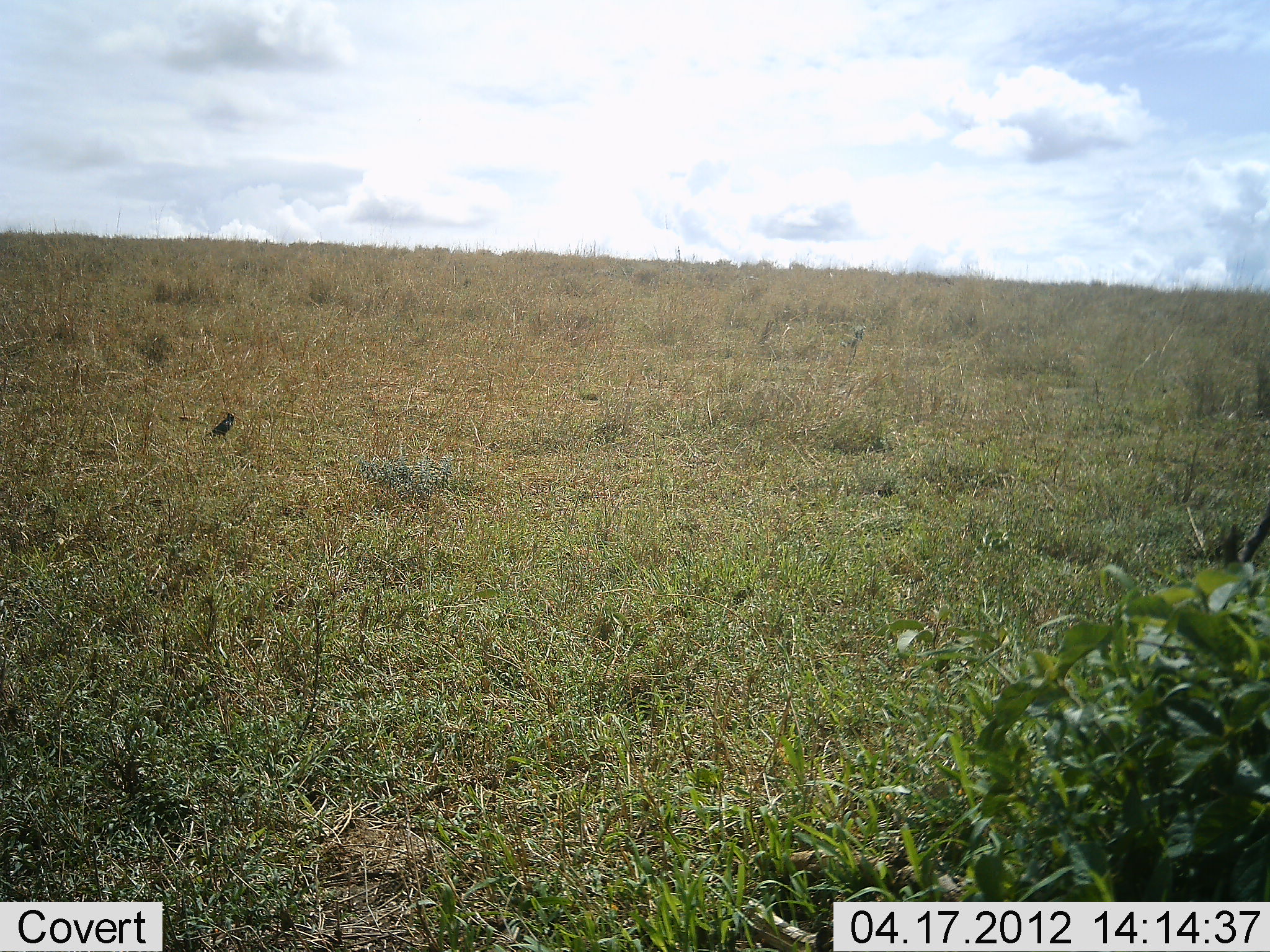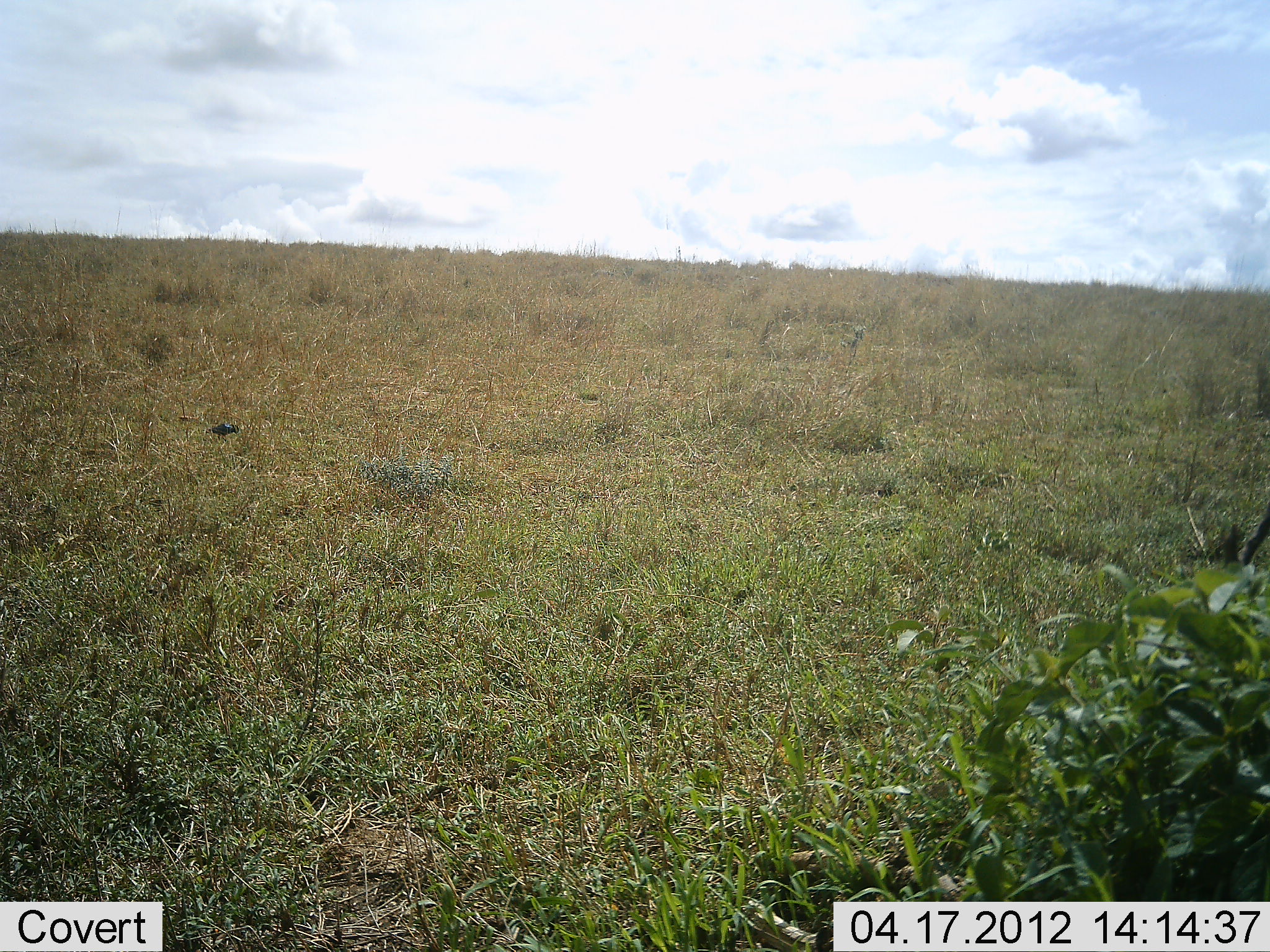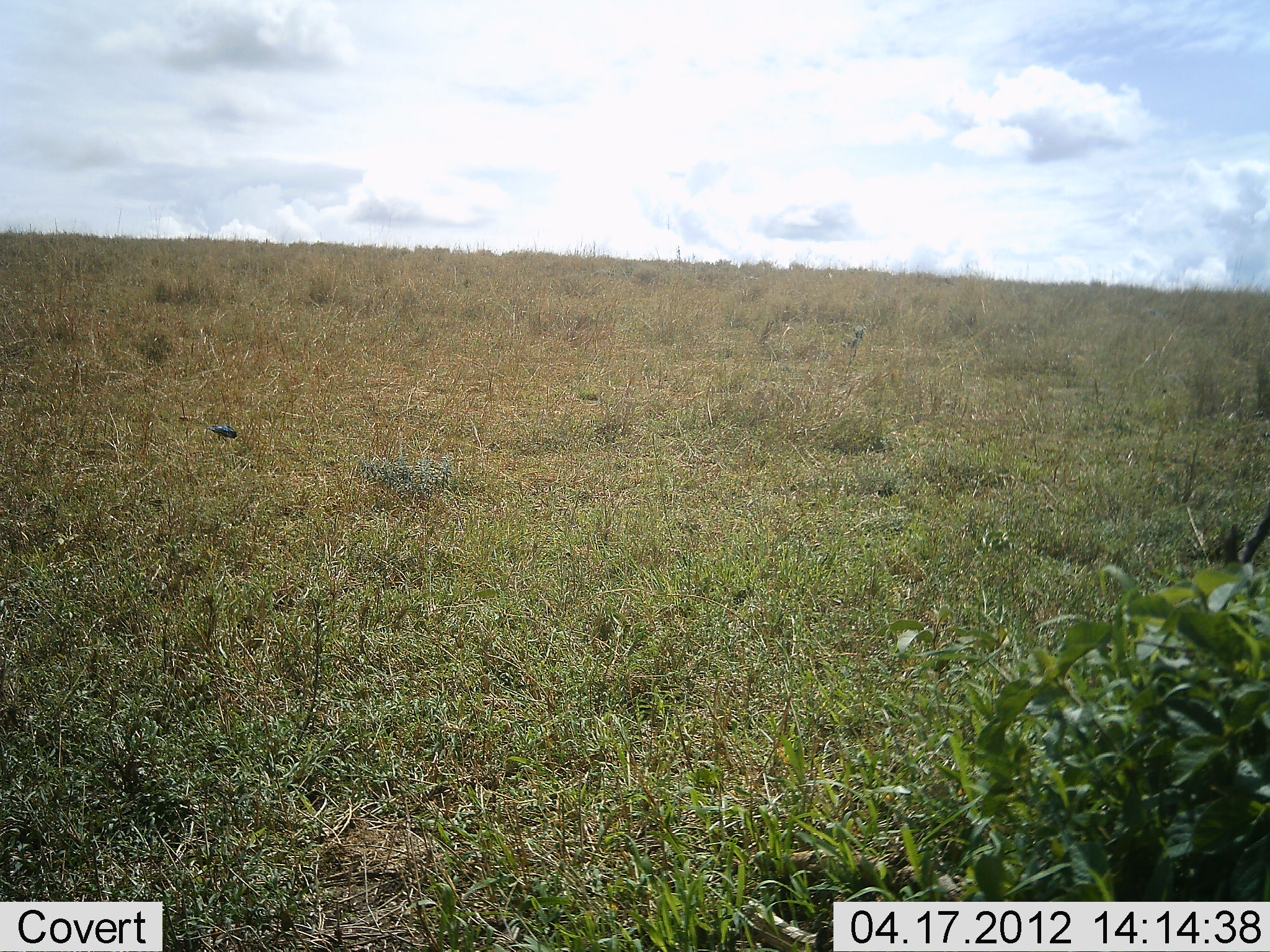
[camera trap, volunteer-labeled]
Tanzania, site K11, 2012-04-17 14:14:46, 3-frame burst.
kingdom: Animalia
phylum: Chordata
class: Aves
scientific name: Aves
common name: bird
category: otherbird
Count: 1.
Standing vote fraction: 53%.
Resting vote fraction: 7%.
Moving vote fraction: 7%.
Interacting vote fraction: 0%.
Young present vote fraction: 0%.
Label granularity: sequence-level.